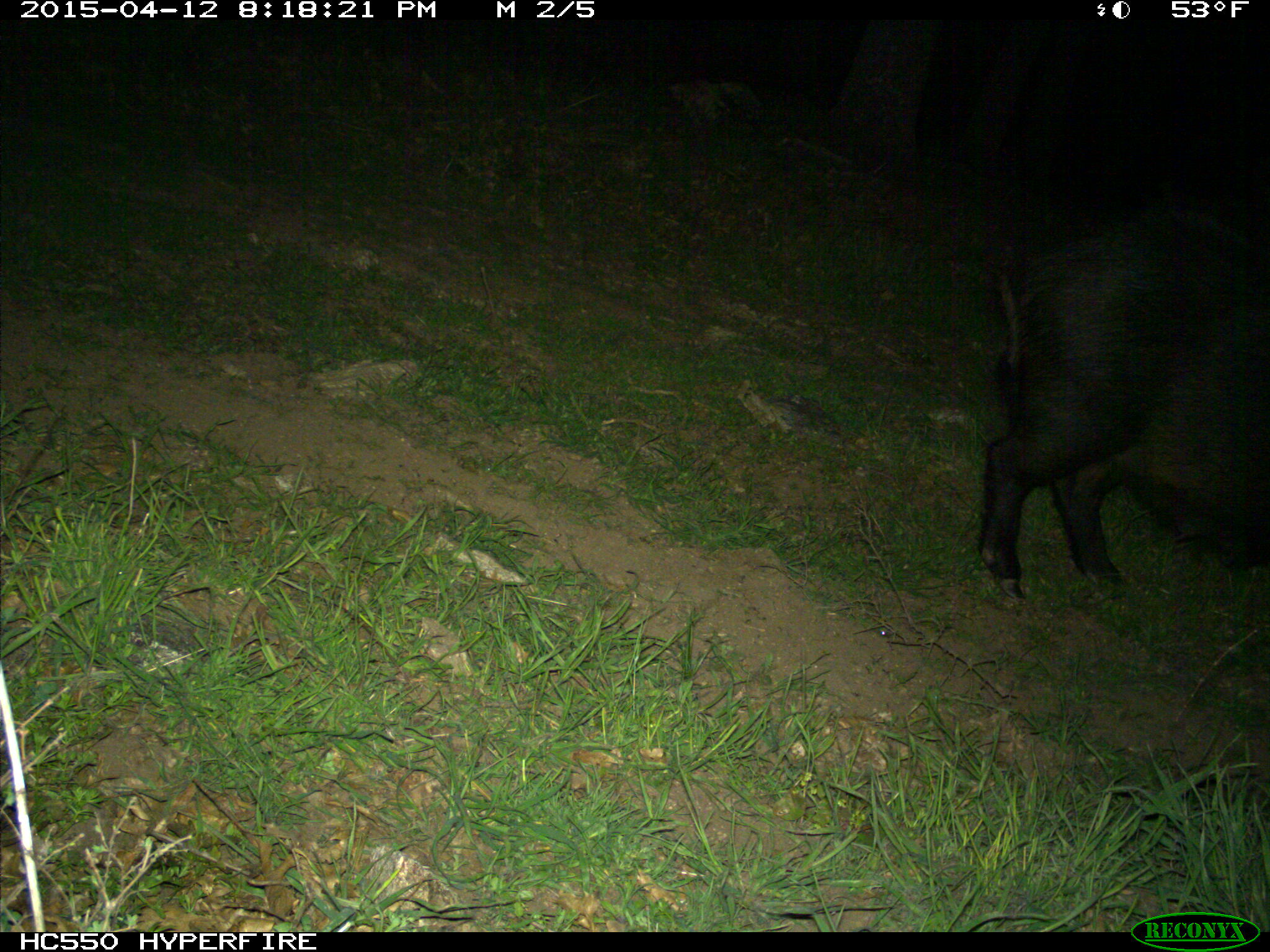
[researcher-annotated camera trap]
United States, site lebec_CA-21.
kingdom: Animalia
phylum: Chordata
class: Mammalia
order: Artiodactyla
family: Suidae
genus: Sus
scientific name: Sus scrofa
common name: wild boar